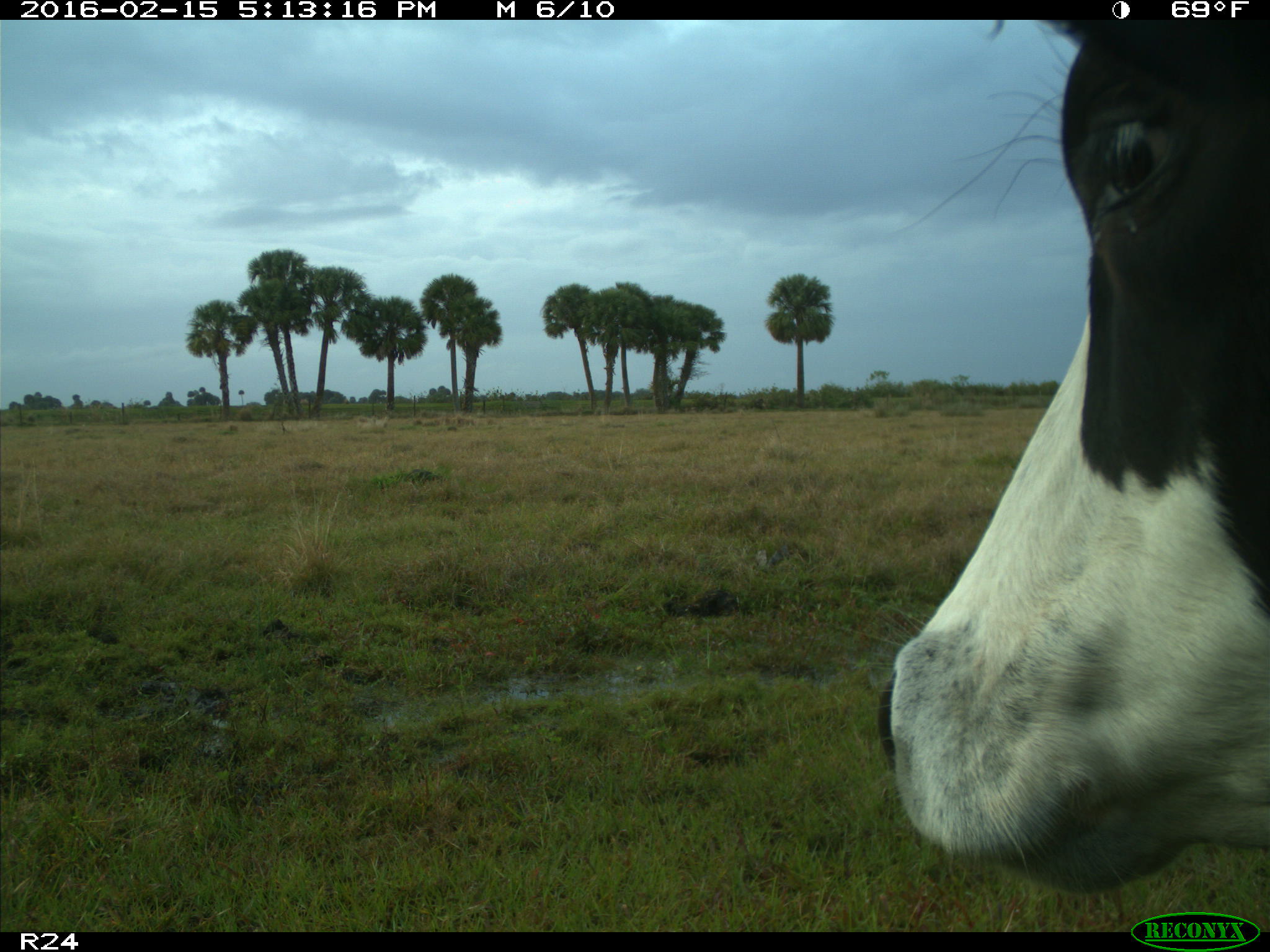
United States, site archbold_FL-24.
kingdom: Animalia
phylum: Chordata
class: Mammalia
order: Artiodactyla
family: Bovidae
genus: Bos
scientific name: Bos taurus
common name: domestic cow